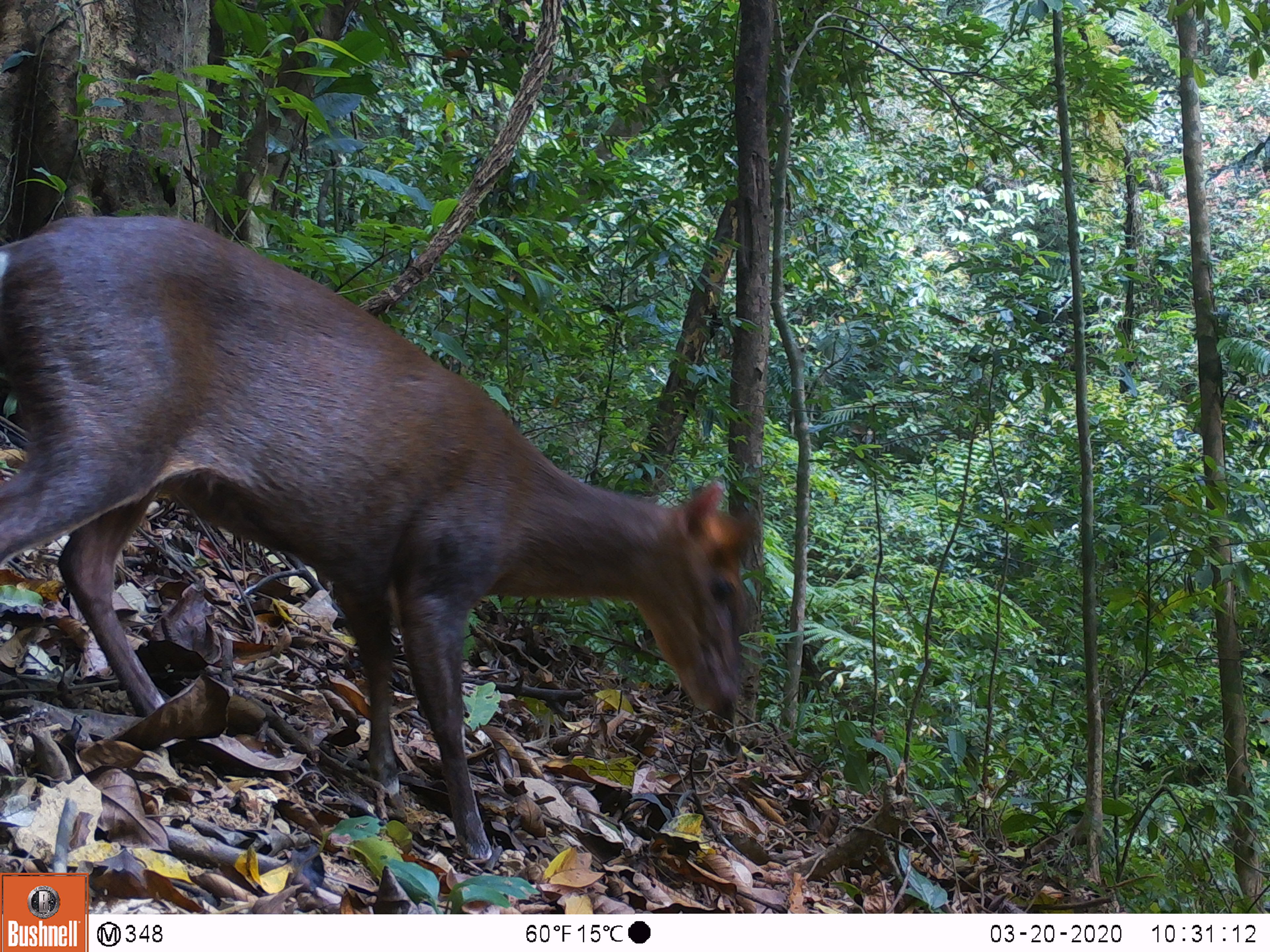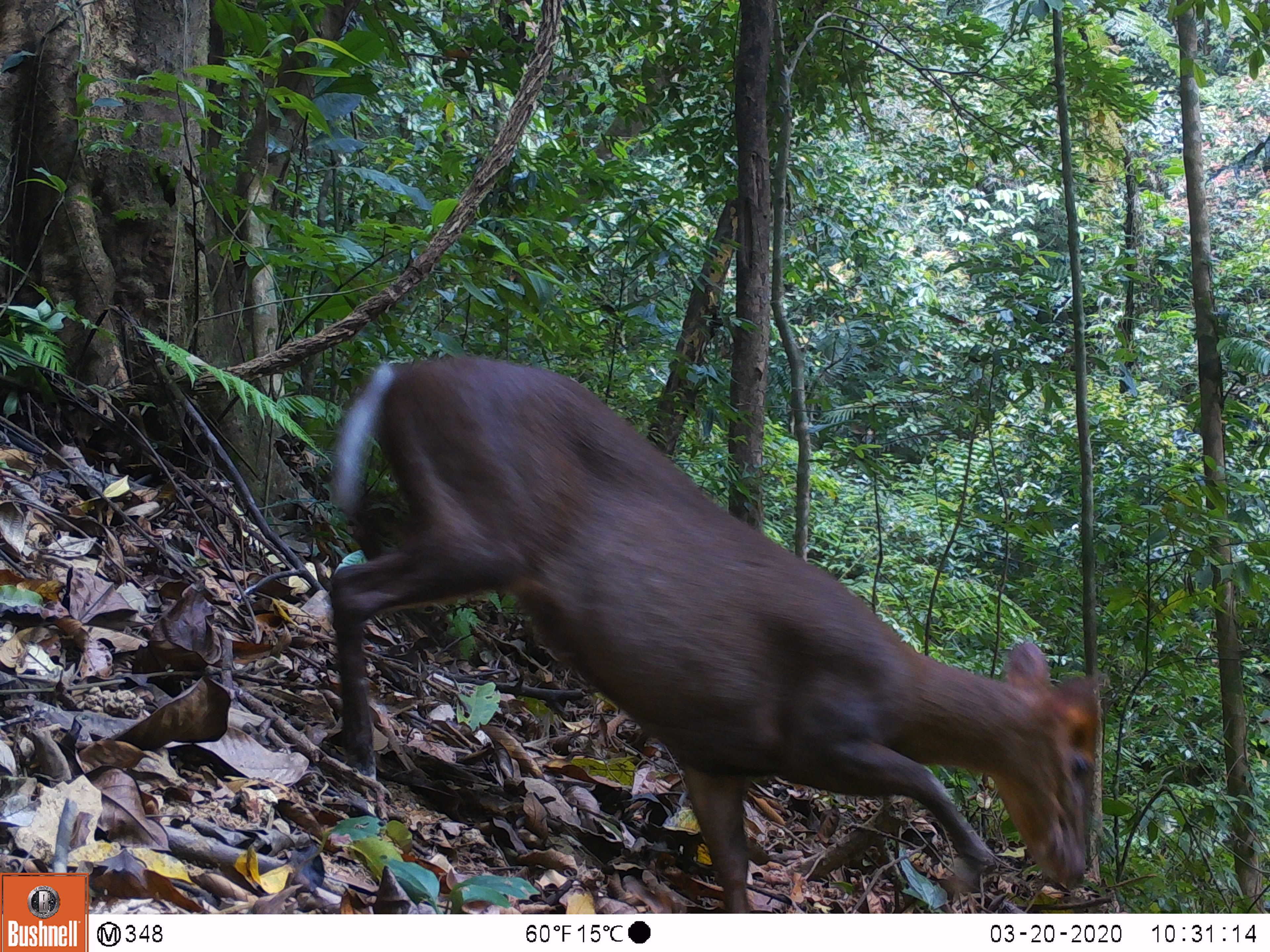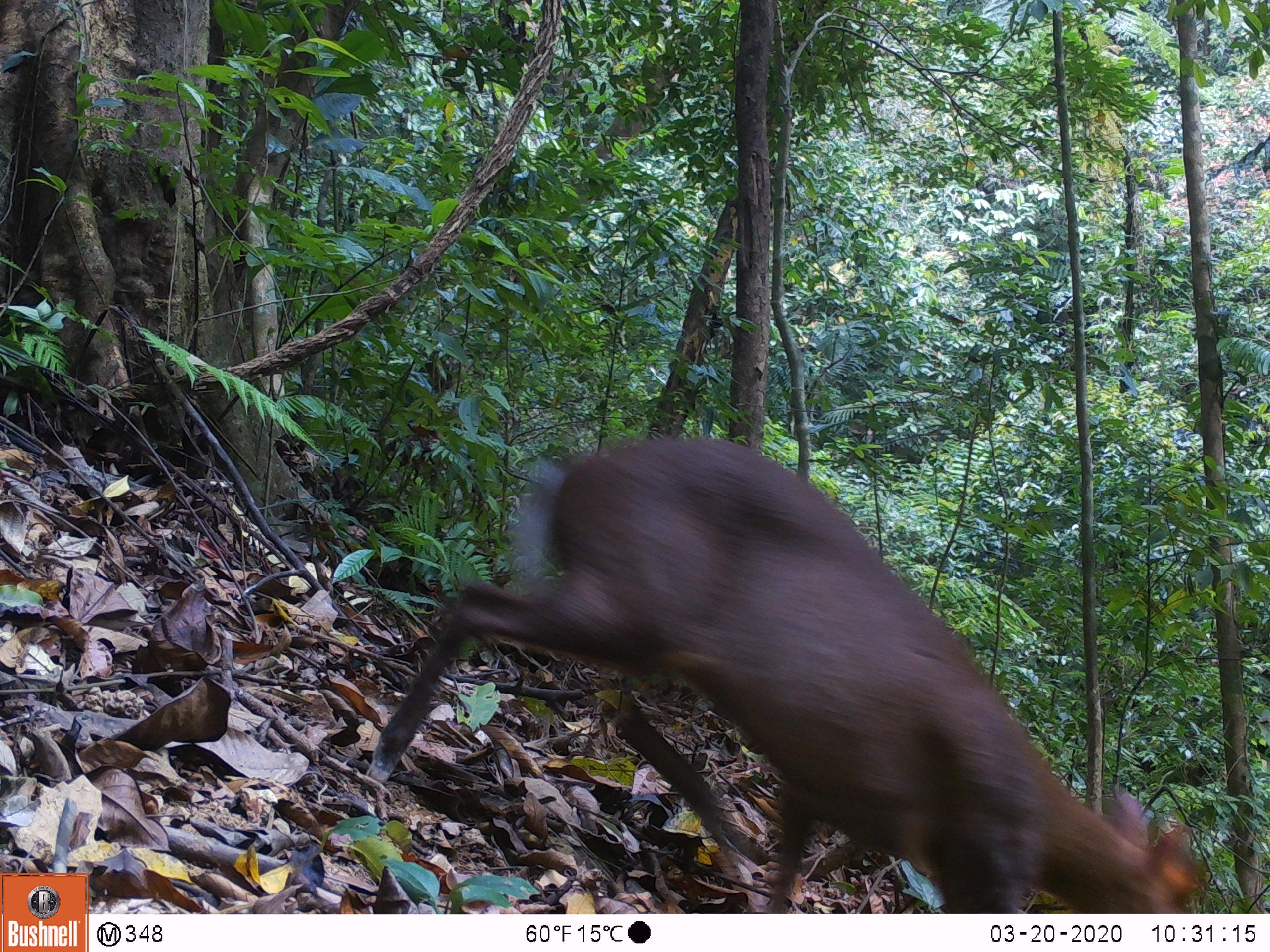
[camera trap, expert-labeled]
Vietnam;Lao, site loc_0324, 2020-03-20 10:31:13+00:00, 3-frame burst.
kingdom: Animalia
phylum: Chordata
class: Mammalia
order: Artiodactyla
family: Cervidae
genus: Muntiacus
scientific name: Muntiacus rooseveltorum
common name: roosevelt's muntjac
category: roosevelts muntjac group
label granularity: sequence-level